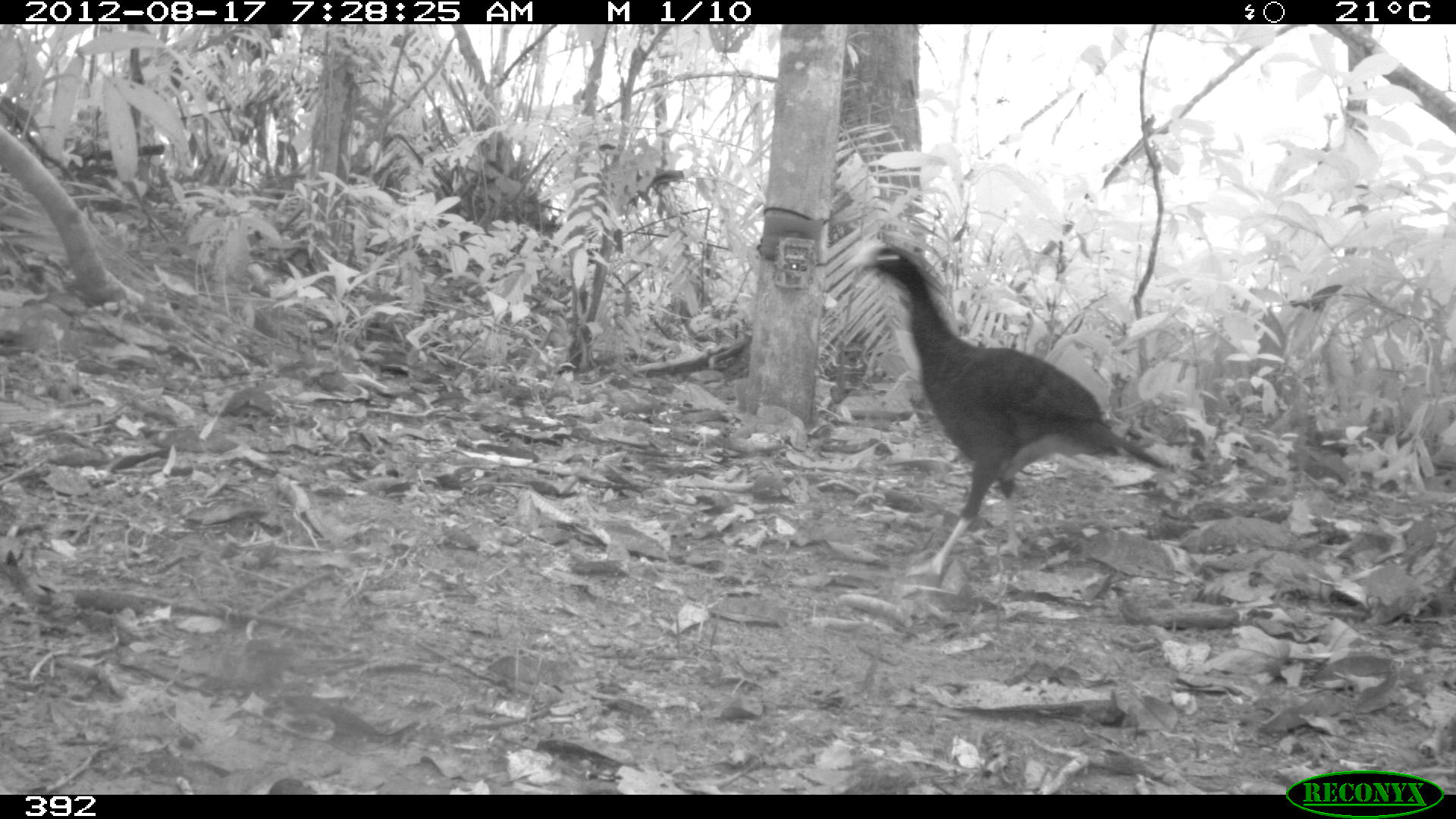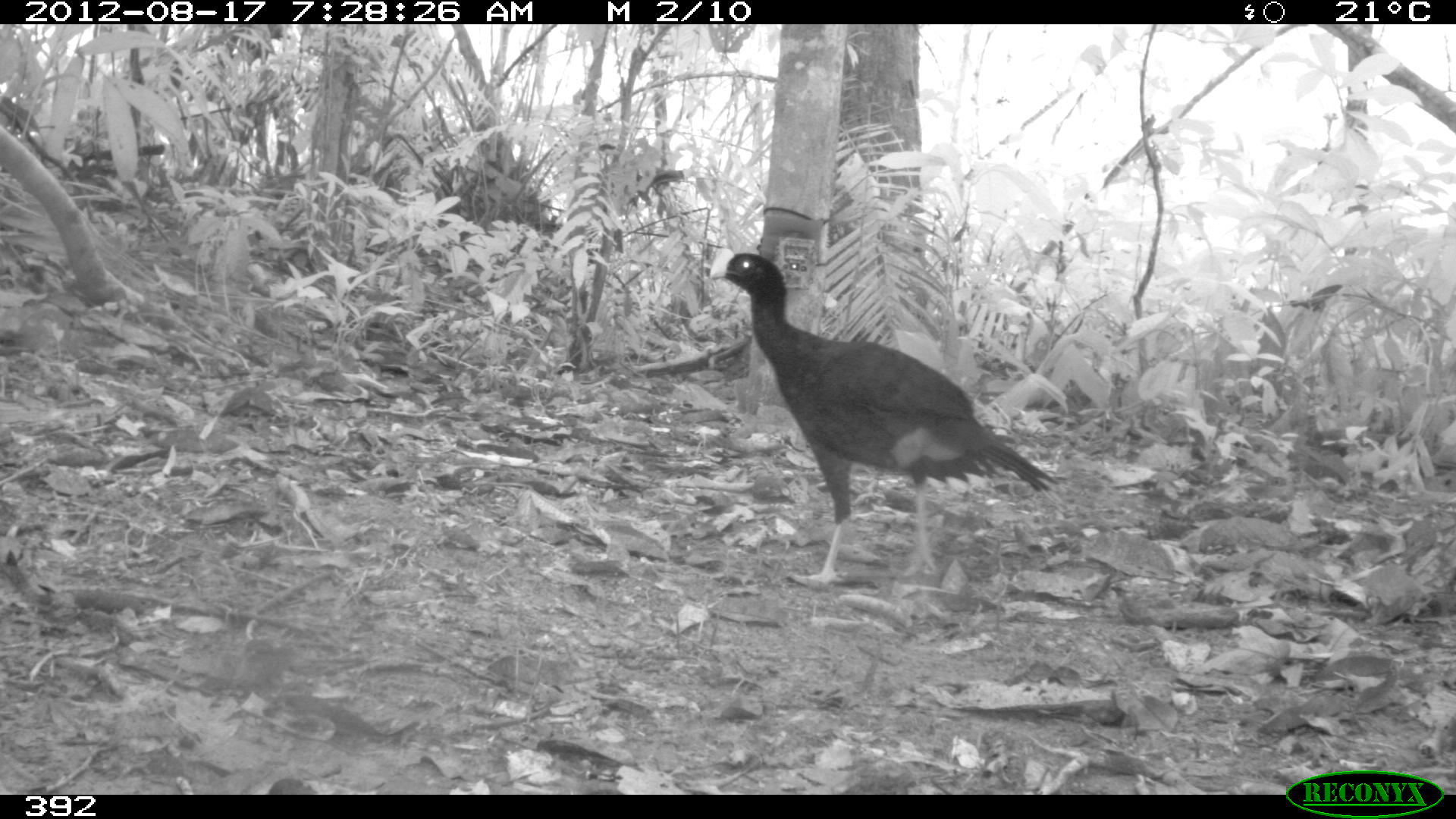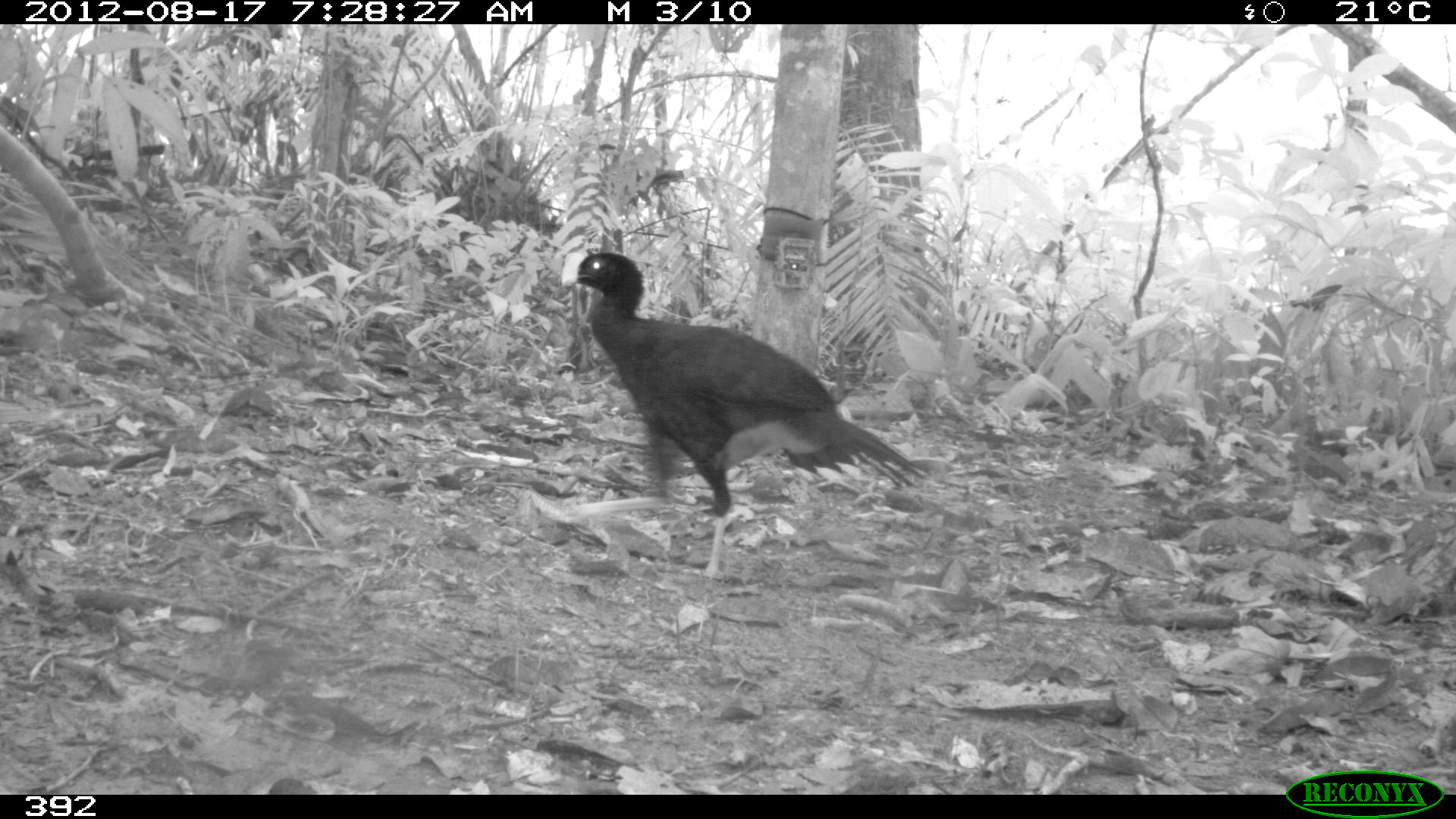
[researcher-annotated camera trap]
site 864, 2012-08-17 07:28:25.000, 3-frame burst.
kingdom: Animalia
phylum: Chordata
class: Aves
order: Galliformes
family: Cracidae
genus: Mitu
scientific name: Mitu tuberosum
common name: razor-billed curassow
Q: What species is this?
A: Mitu tuberosum (razor-billed curassow).